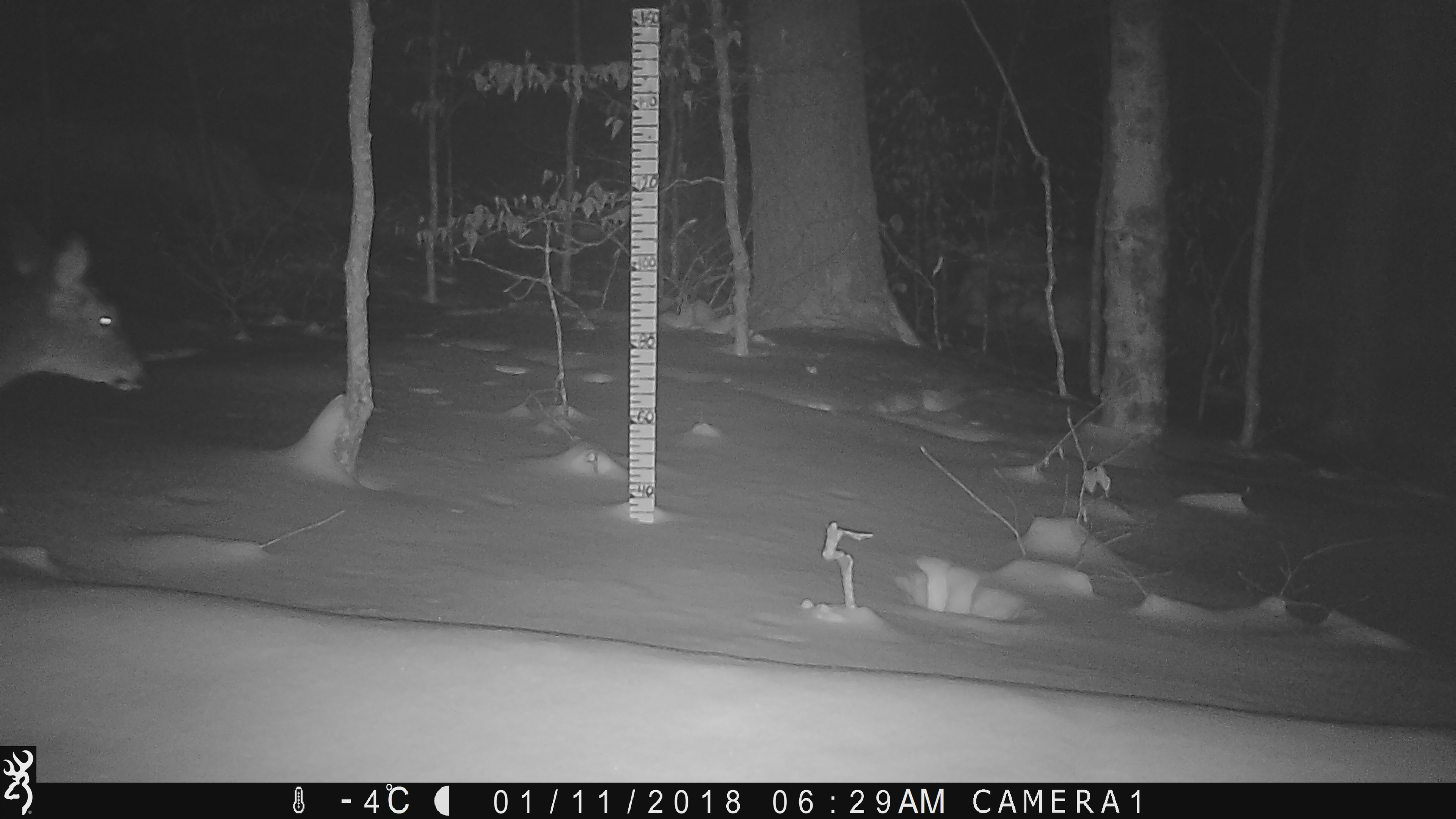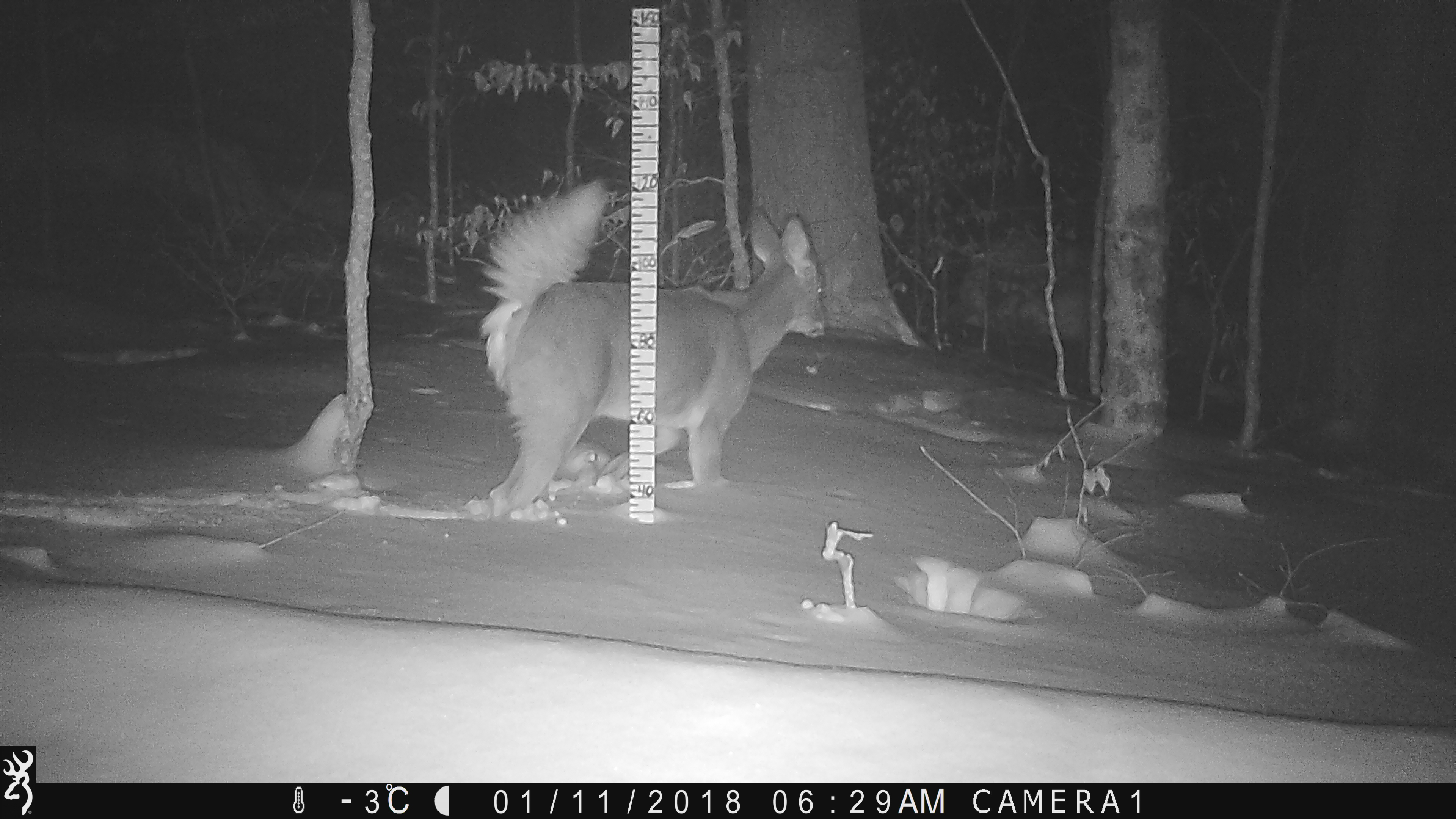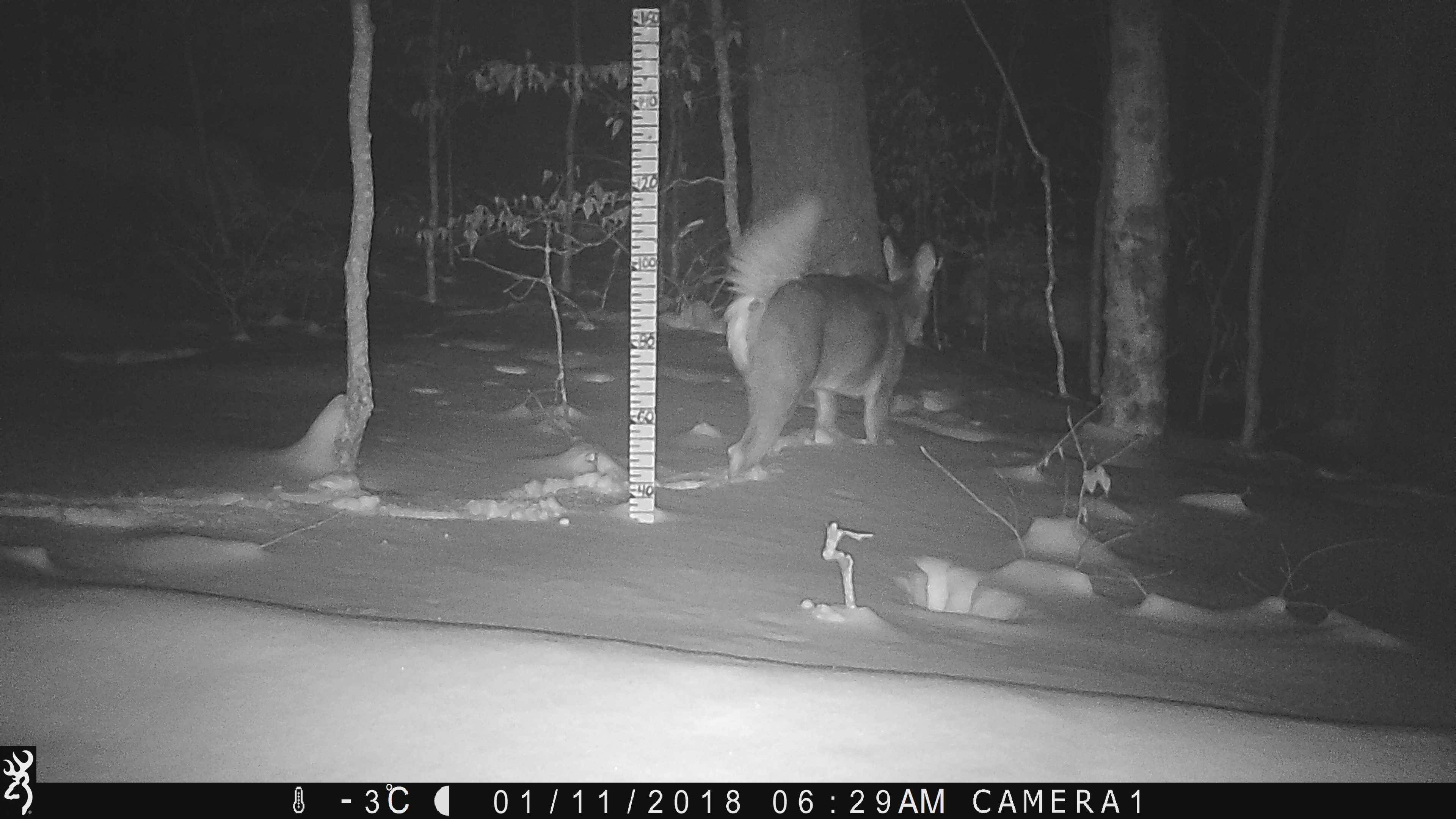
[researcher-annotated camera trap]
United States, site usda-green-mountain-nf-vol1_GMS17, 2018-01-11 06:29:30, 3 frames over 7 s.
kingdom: Animalia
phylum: Chordata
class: Mammalia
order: Artiodactyla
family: Cervidae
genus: Odocoileus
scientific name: Odocoileus virginianus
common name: white-tailed deer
White-tailed deer (Odocoileus virginianus).